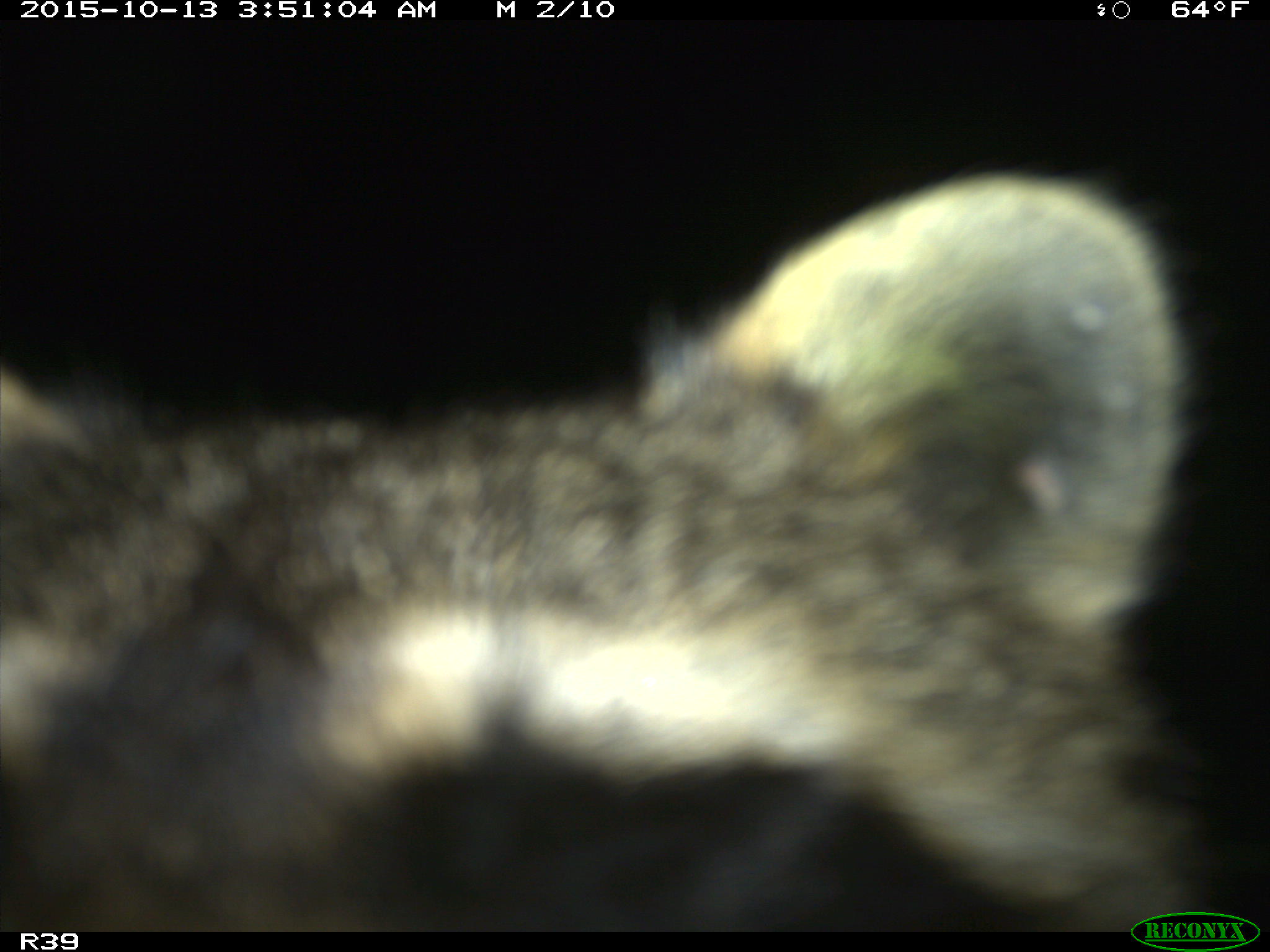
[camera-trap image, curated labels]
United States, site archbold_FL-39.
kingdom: Animalia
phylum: Chordata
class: Mammalia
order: Carnivora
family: Procyonidae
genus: Procyon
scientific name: Procyon lotor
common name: common raccoon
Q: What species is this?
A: Procyon lotor (common raccoon).